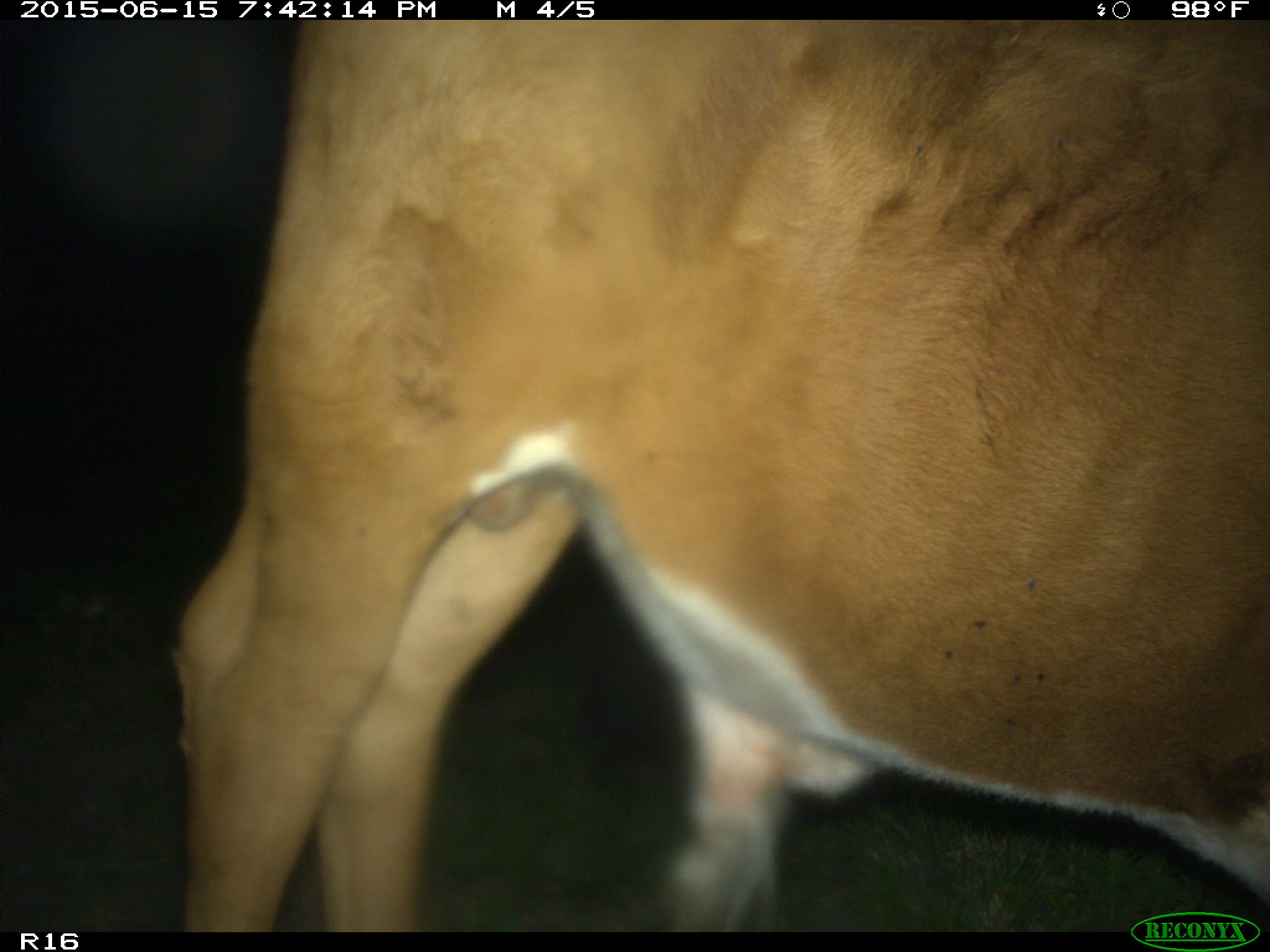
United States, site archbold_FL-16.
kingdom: Animalia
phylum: Chordata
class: Mammalia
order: Artiodactyla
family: Bovidae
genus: Bos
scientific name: Bos taurus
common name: domestic cow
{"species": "Bos taurus (domestic cow)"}